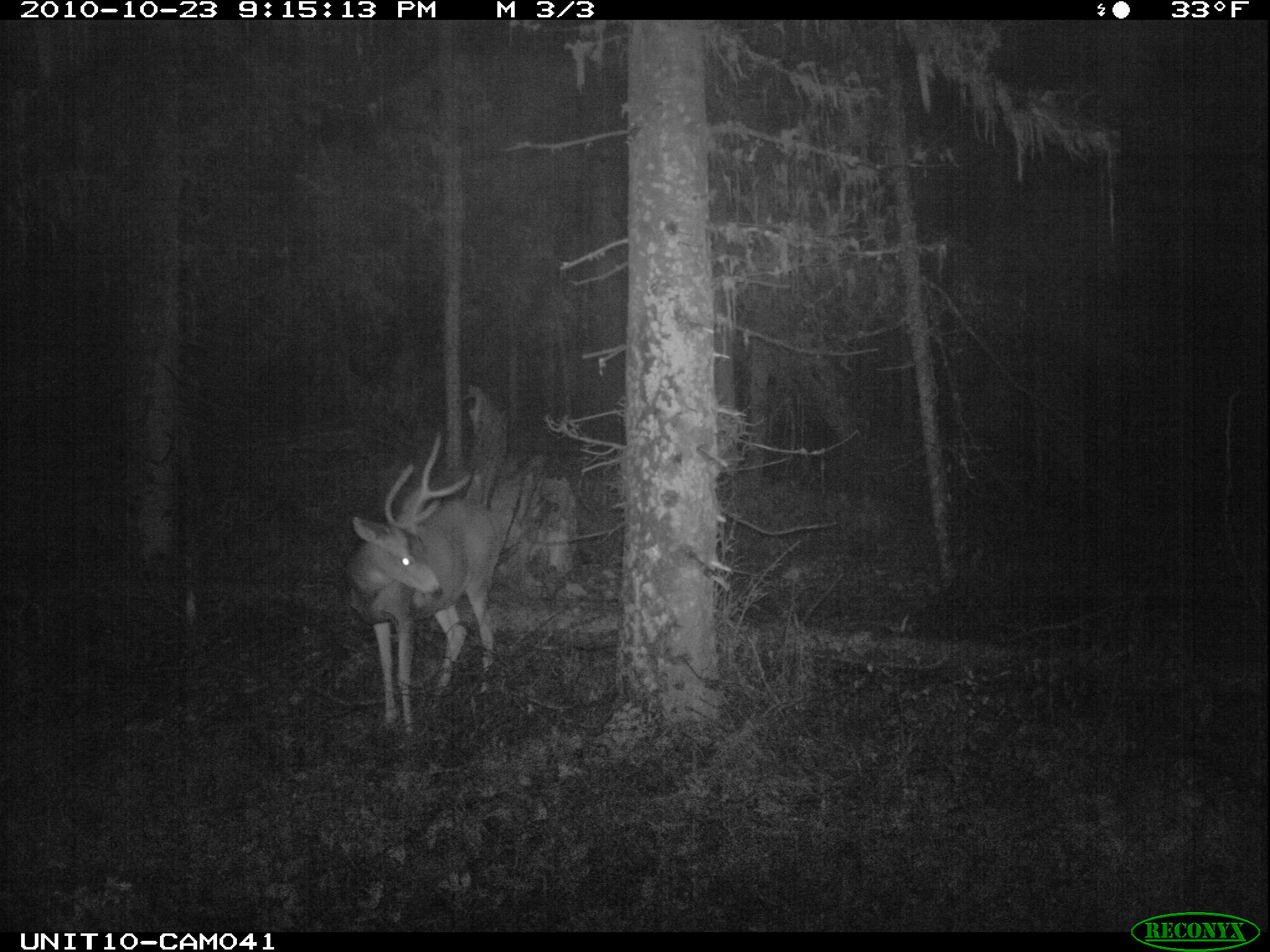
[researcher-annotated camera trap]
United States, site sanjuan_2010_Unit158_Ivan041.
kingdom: Animalia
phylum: Chordata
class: Mammalia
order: Artiodactyla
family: Cervidae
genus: Odocoileus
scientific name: Odocoileus hemionus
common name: mule deer